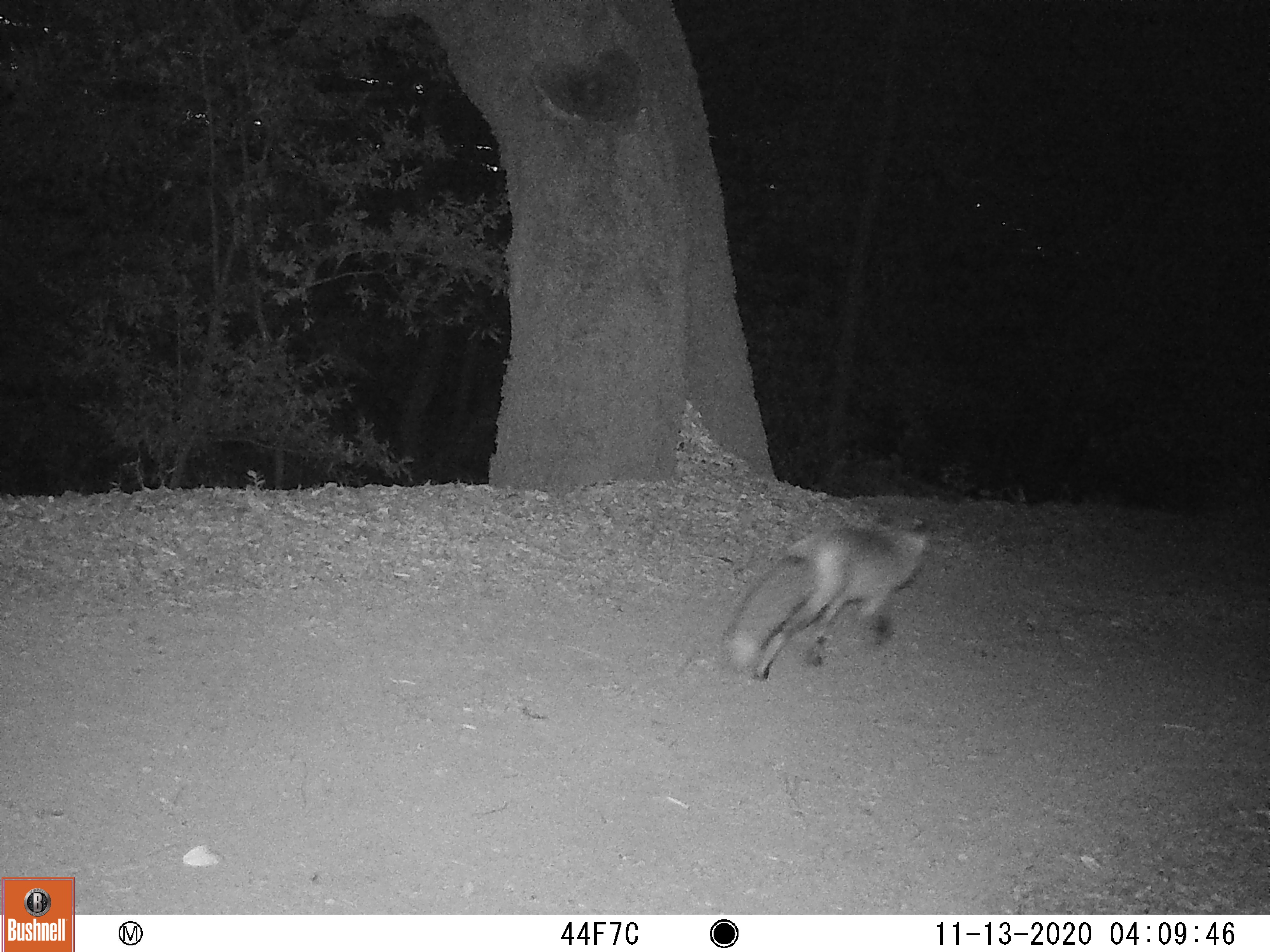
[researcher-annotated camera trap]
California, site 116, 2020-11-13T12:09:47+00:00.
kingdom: Animalia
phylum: Chordata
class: Mammalia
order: Carnivora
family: Canidae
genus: Urocyon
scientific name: Urocyon cinereoargenteus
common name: gray fox